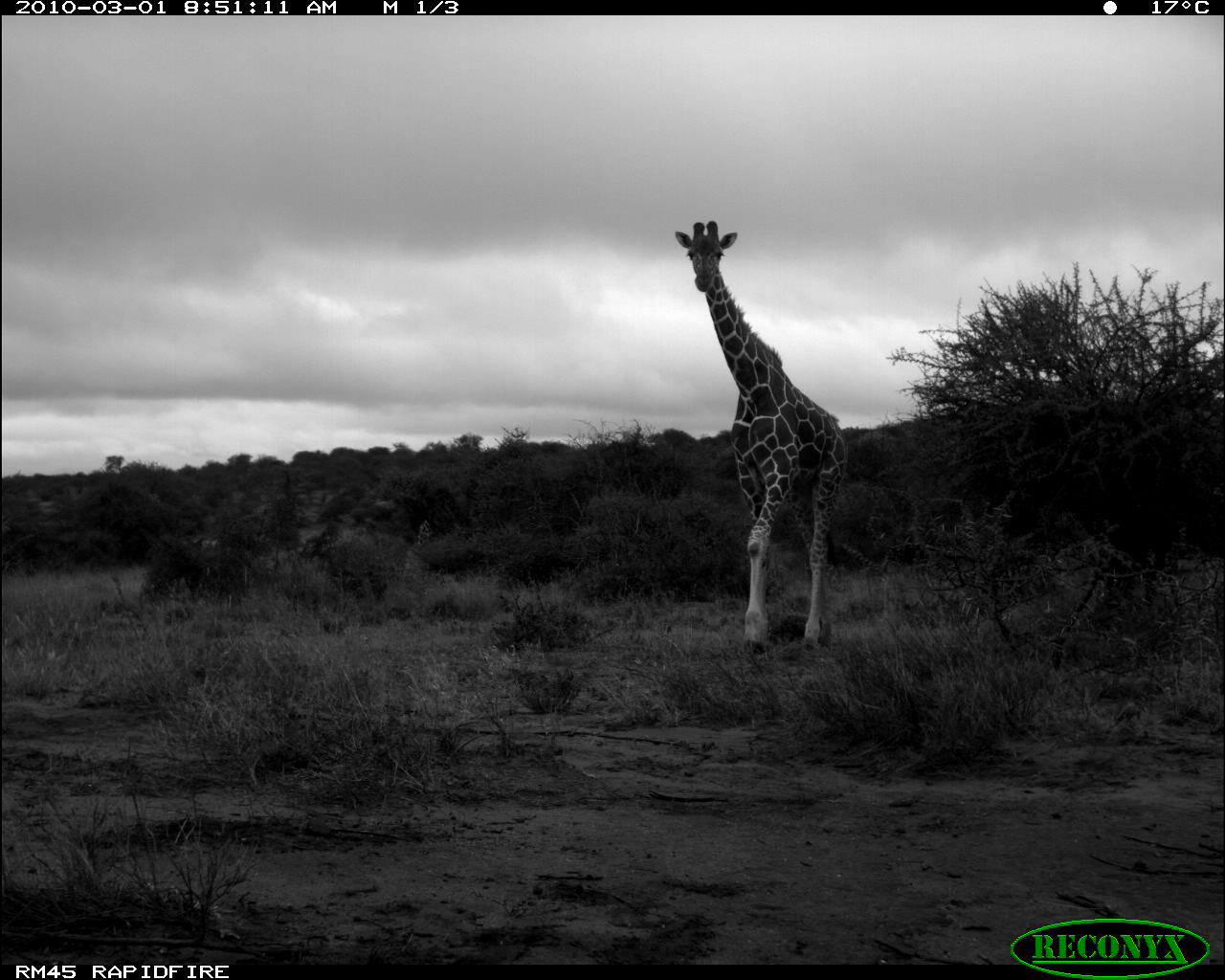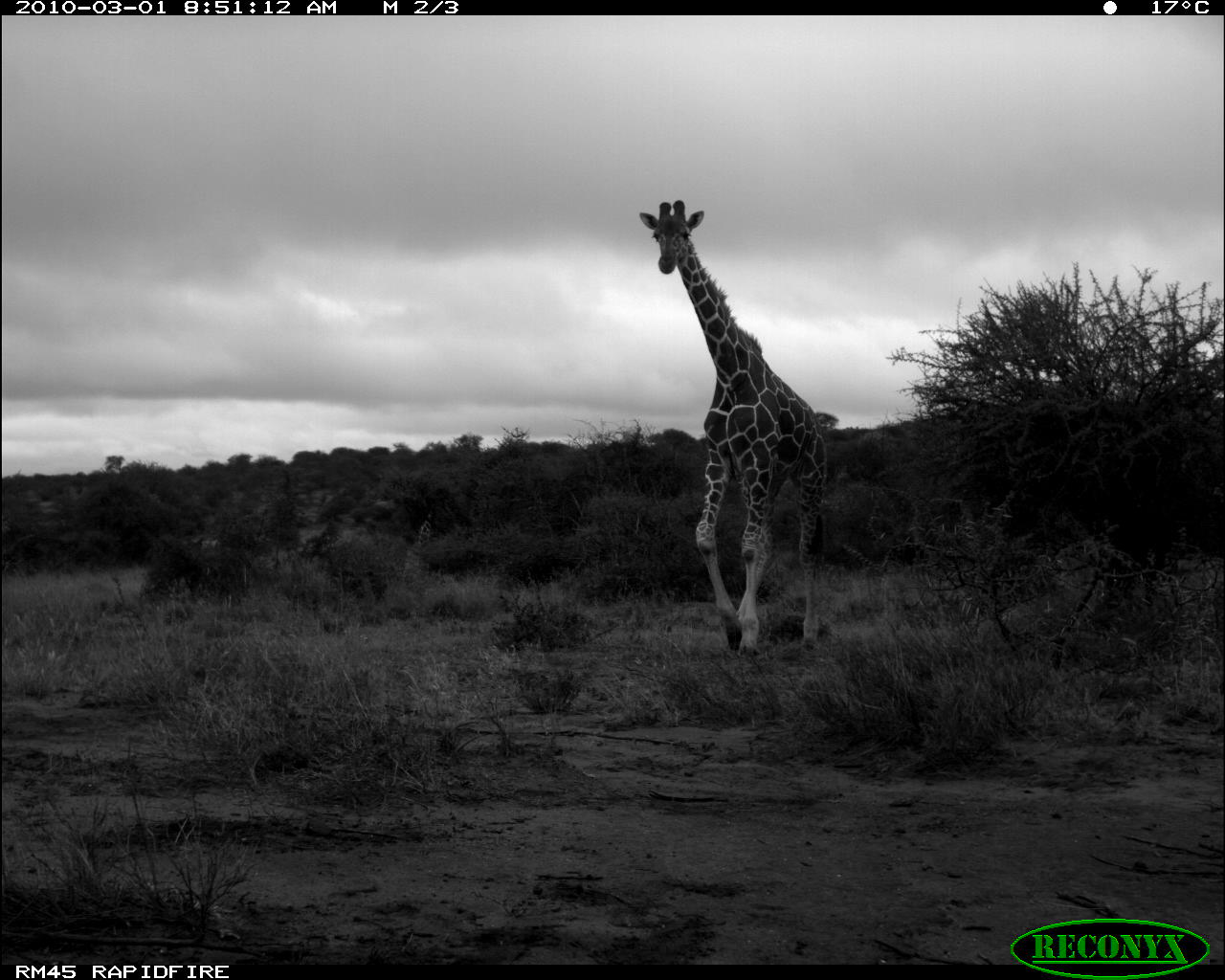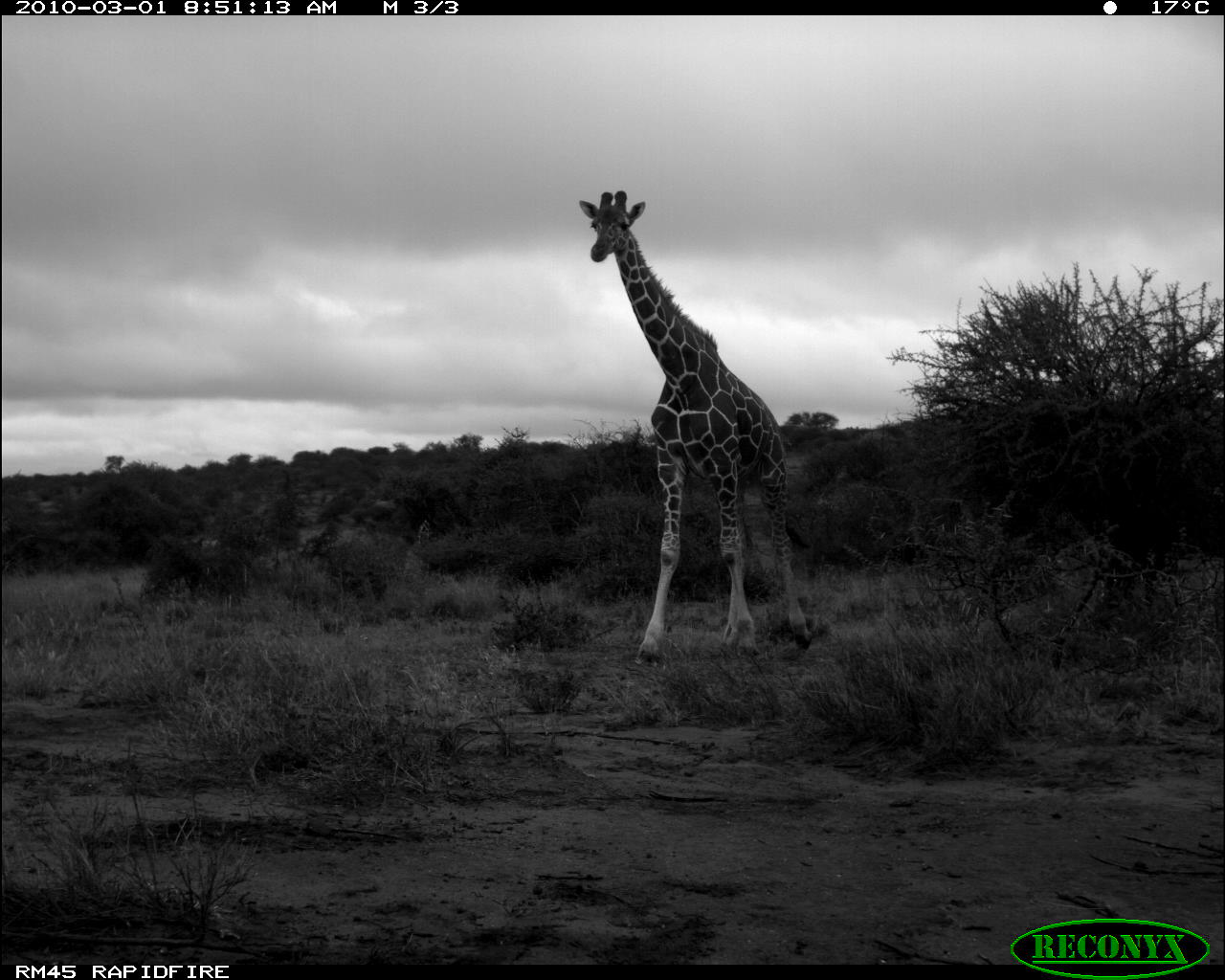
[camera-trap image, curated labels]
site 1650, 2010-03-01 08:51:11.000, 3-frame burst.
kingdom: Animalia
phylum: Chordata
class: Mammalia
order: Artiodactyla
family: Giraffidae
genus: Giraffa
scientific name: Giraffa camelopardalis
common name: giraffe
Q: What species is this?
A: Giraffa camelopardalis (giraffe).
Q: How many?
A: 1.